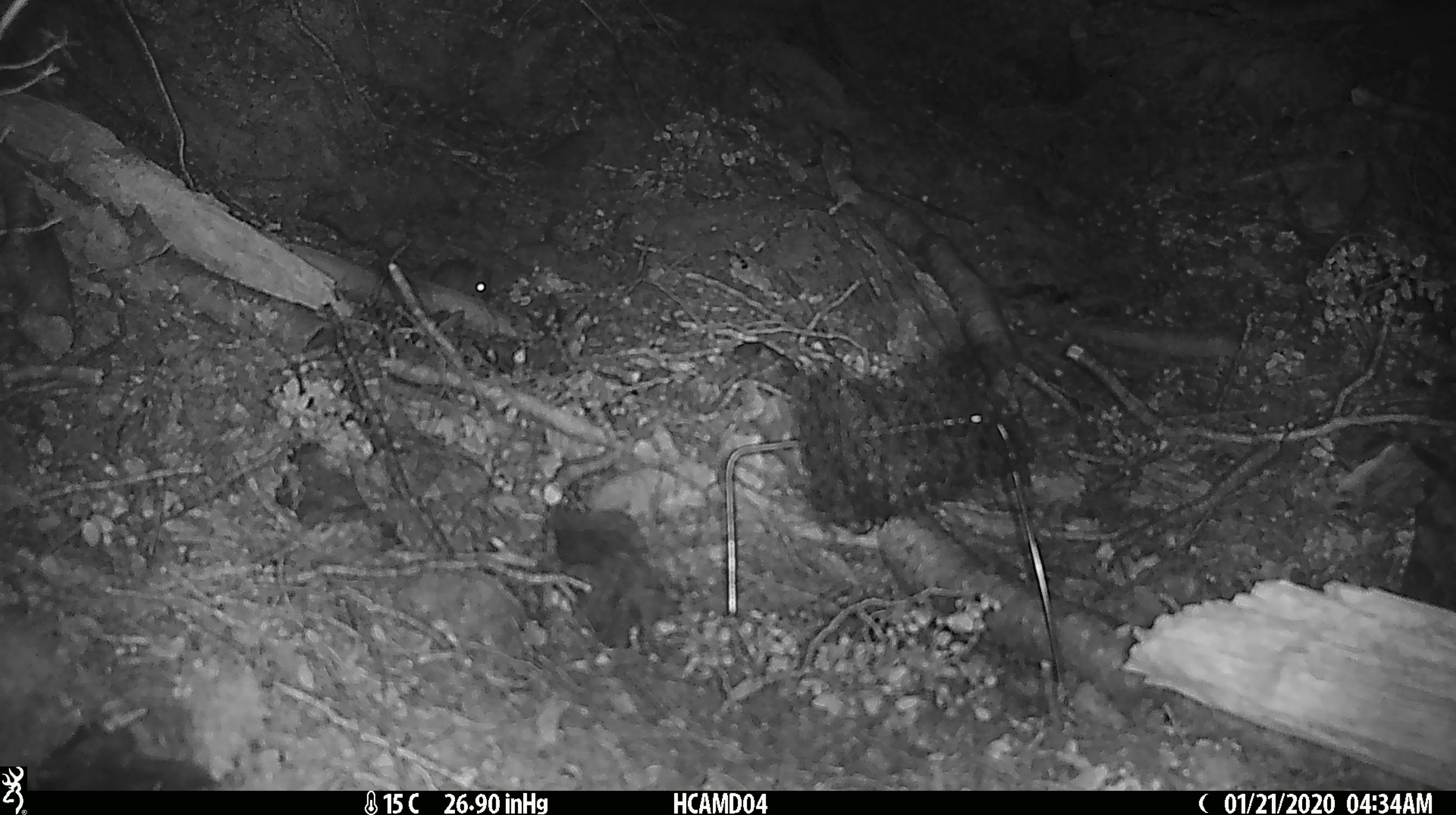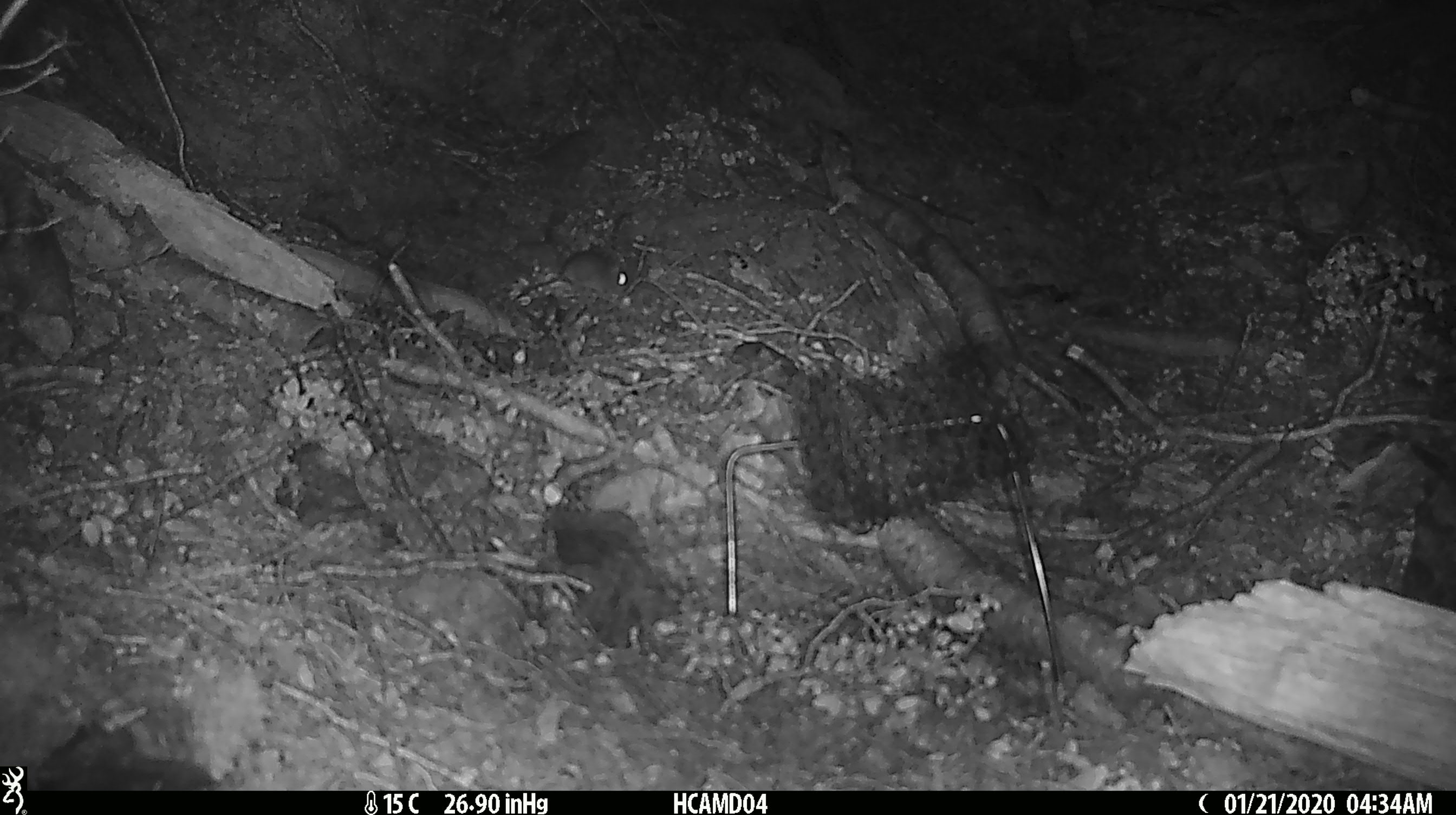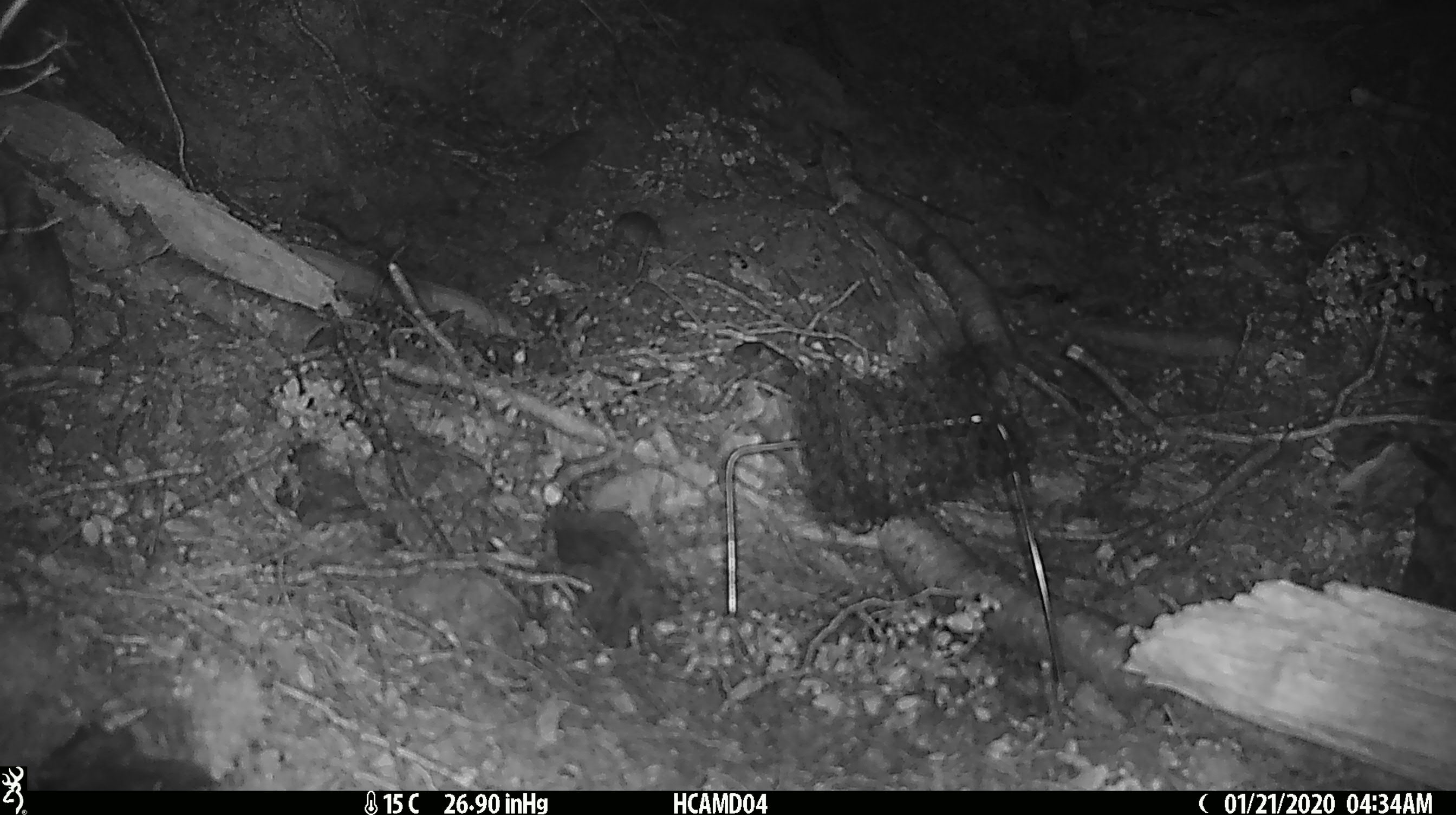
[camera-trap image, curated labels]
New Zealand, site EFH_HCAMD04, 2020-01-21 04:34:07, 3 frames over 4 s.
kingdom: Animalia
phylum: Chordata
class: Mammalia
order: Rodentia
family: Muridae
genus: Mus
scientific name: Mus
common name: mouse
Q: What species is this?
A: Mouse (Mus).